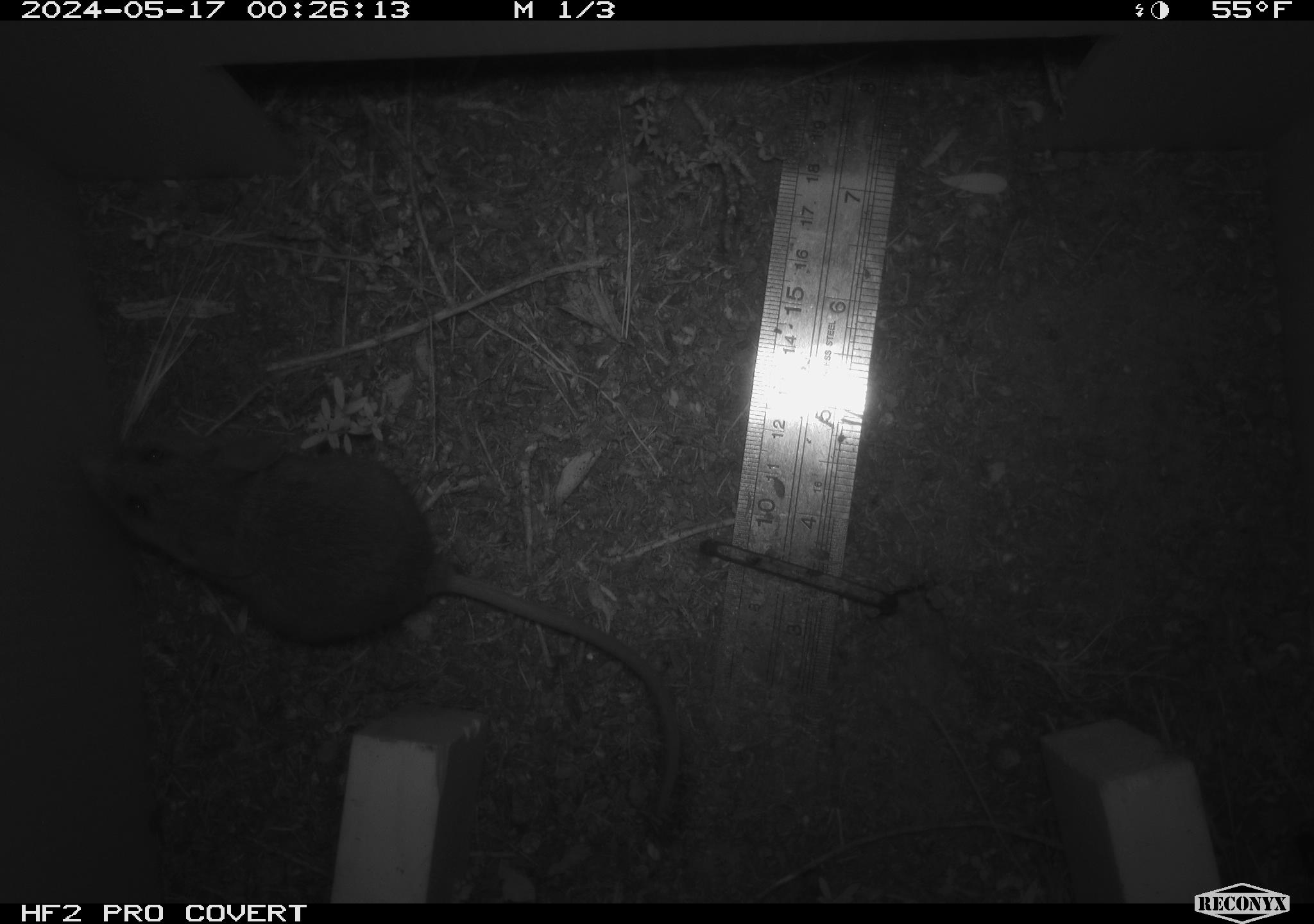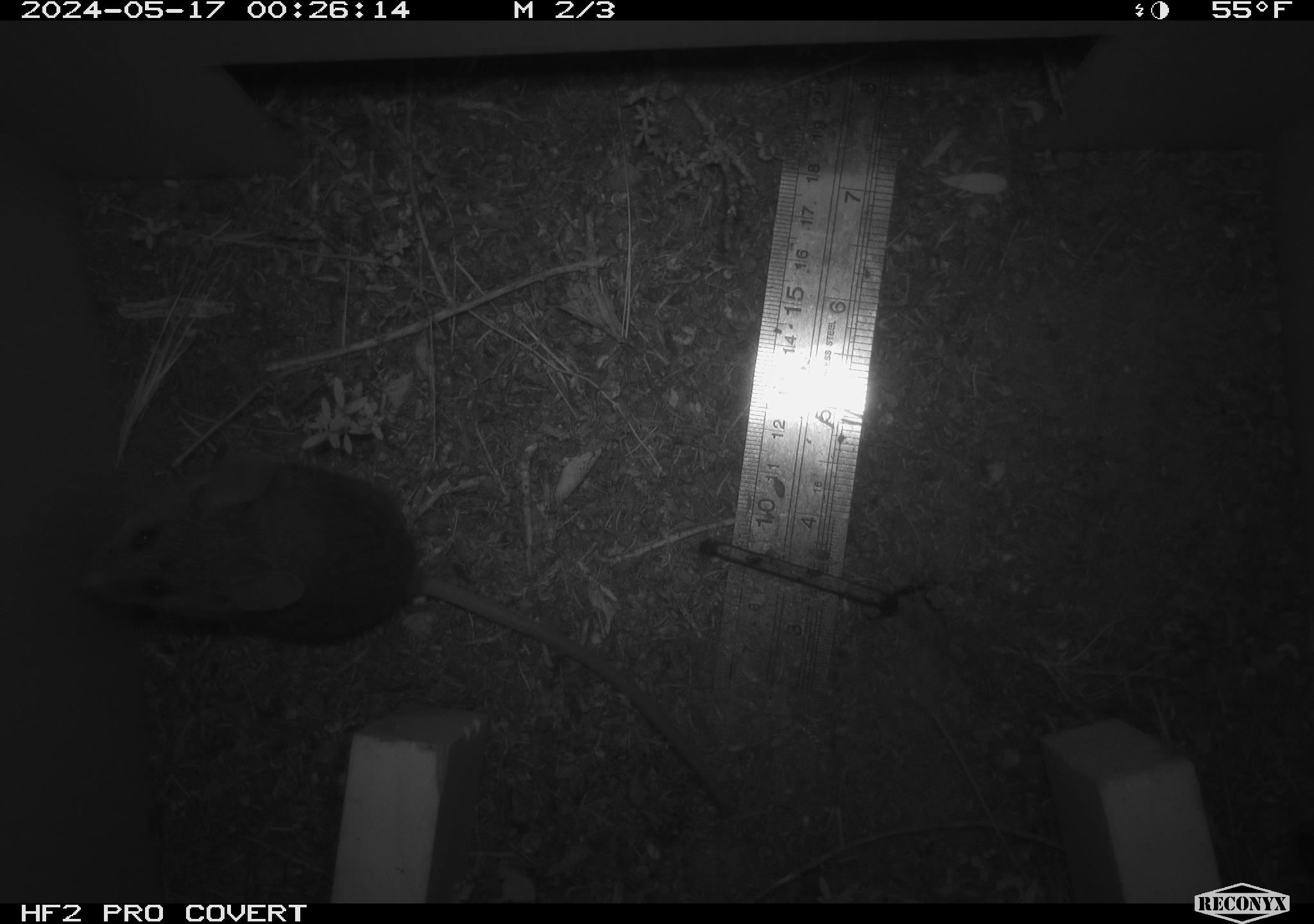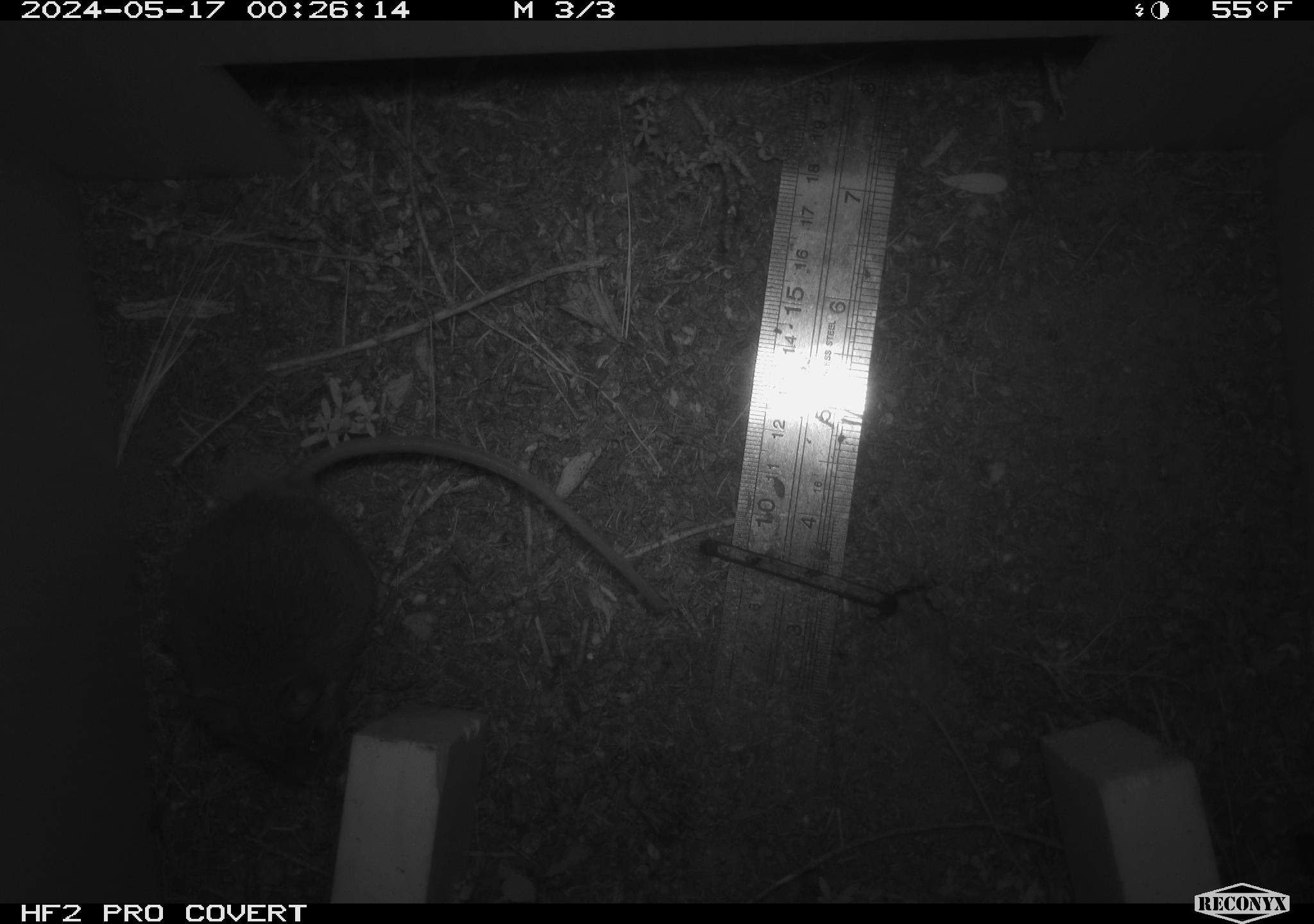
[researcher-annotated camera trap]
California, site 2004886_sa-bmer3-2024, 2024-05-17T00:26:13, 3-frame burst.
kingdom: Animalia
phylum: Chordata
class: Mammalia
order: Rodentia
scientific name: Rodentia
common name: mouse species